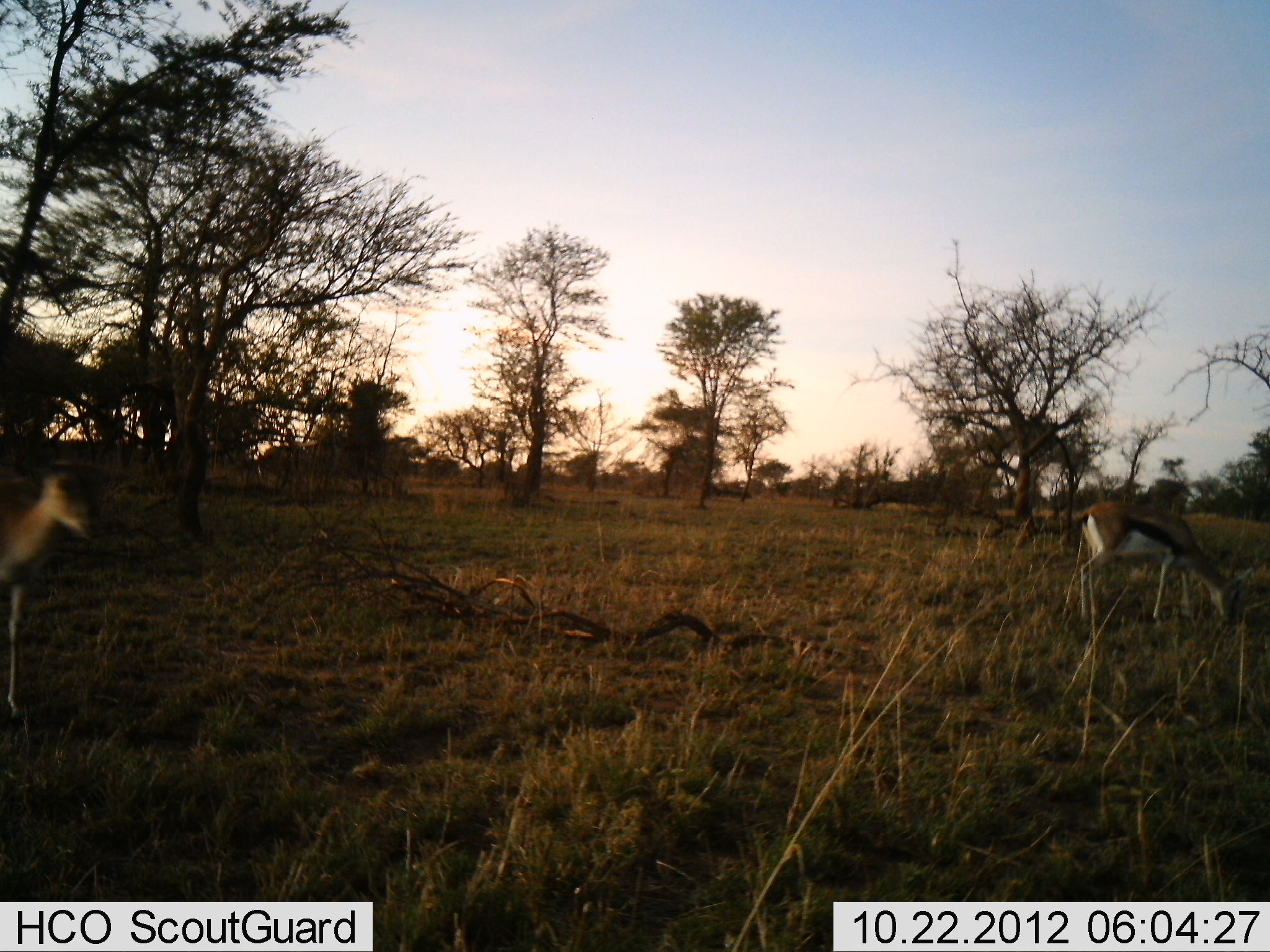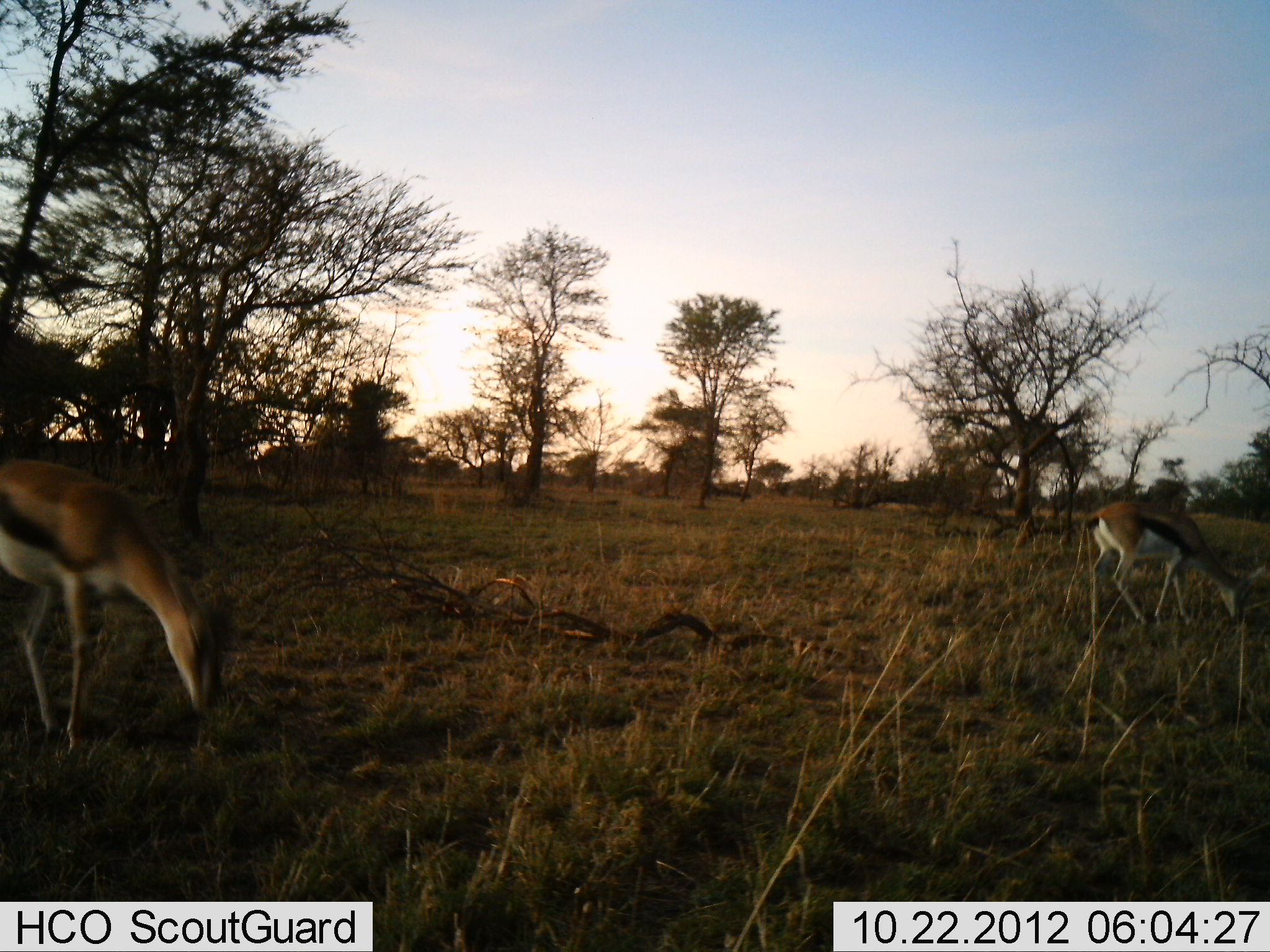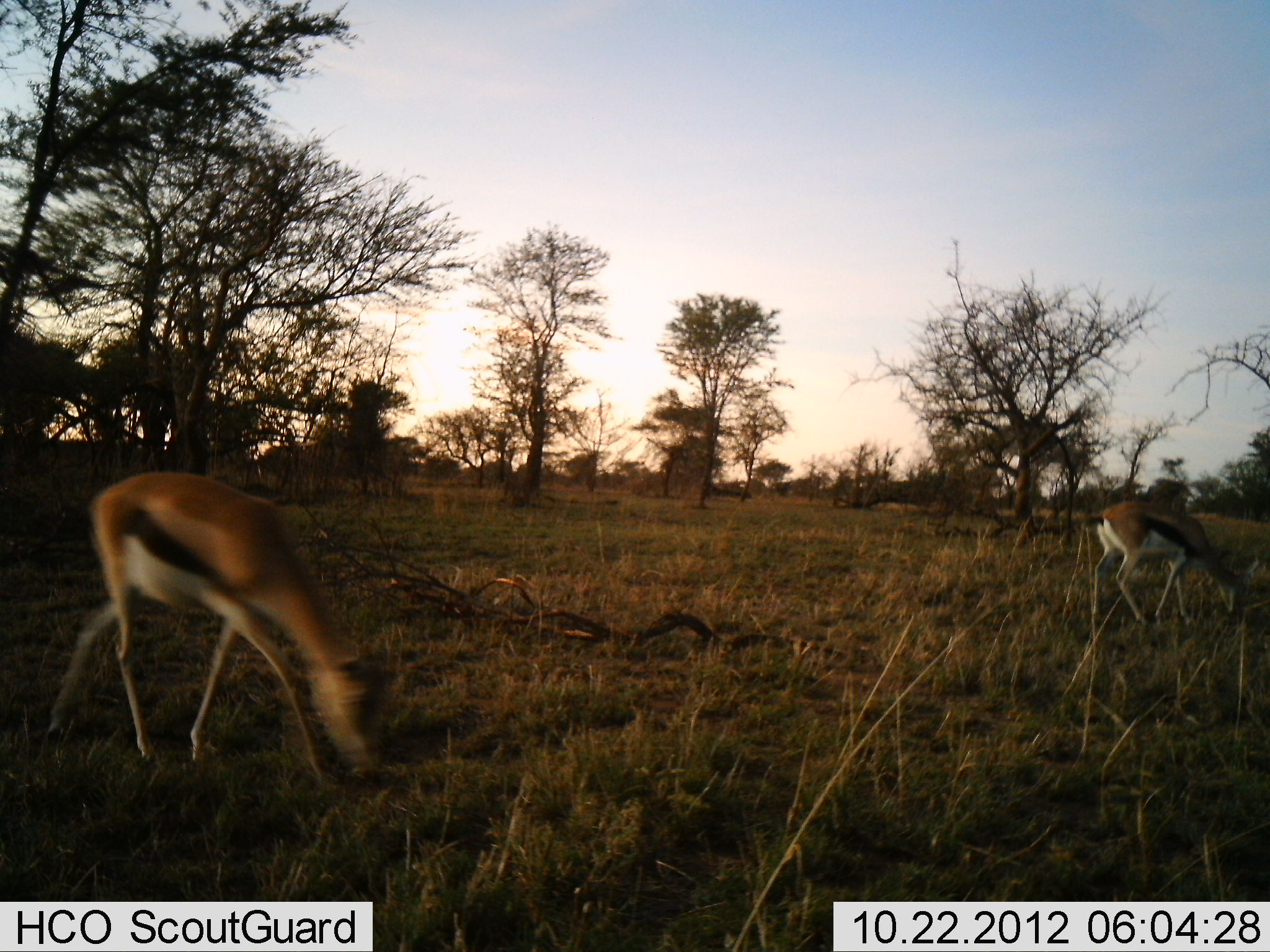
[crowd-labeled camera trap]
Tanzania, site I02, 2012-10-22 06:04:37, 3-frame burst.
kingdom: Animalia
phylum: Chordata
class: Mammalia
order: Artiodactyla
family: Bovidae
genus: Eudorcas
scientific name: Eudorcas thomsonii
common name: thomson's gazelle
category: gazellethomsons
Gazellethomsons (thomson's gazelle) (Eudorcas thomsonii), count 2. Behavior (volunteer vote fractions): standing 20%, resting 0%, moving 60%, interacting 0%. Young present (vote fraction): 0%. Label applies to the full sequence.